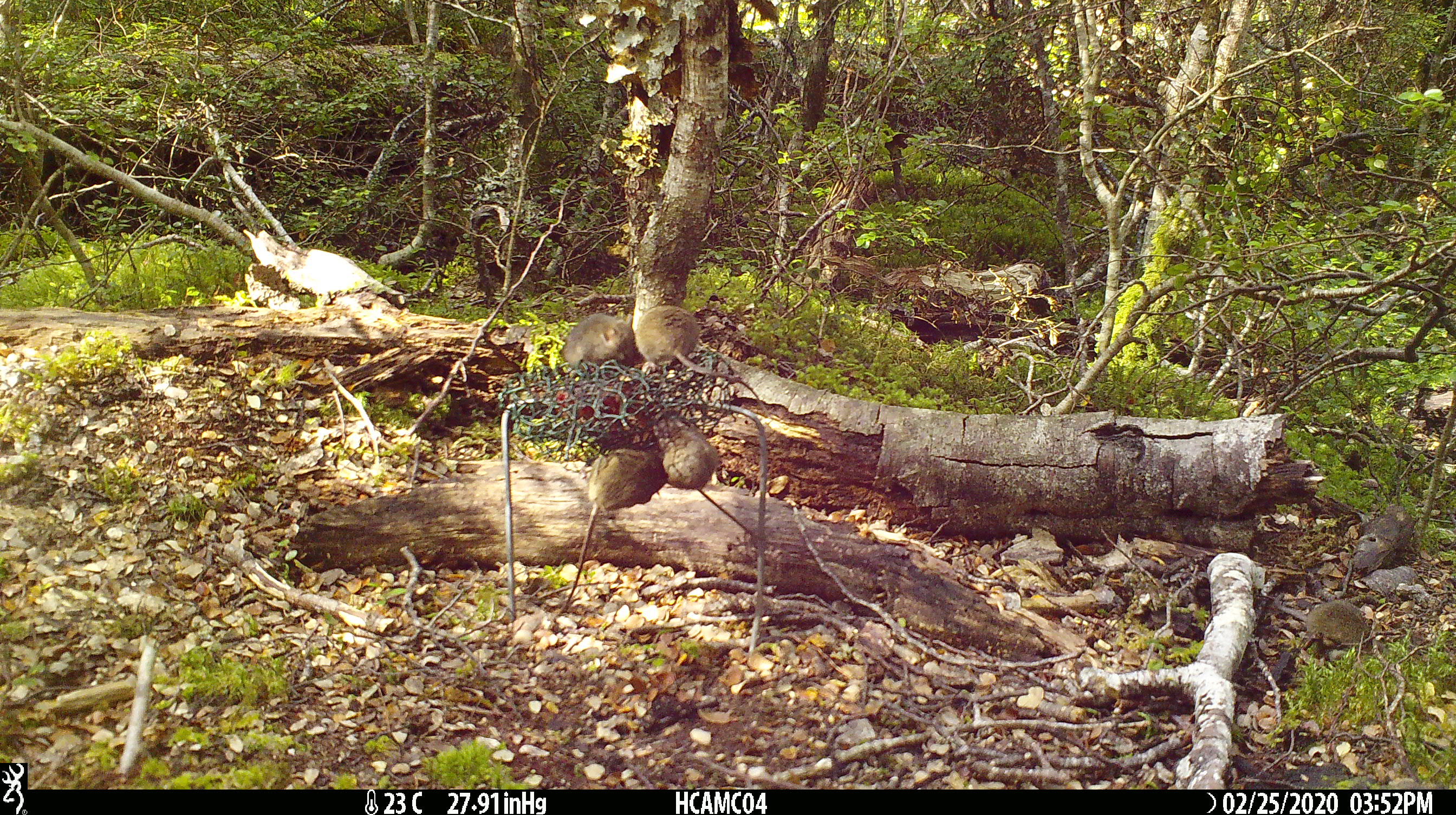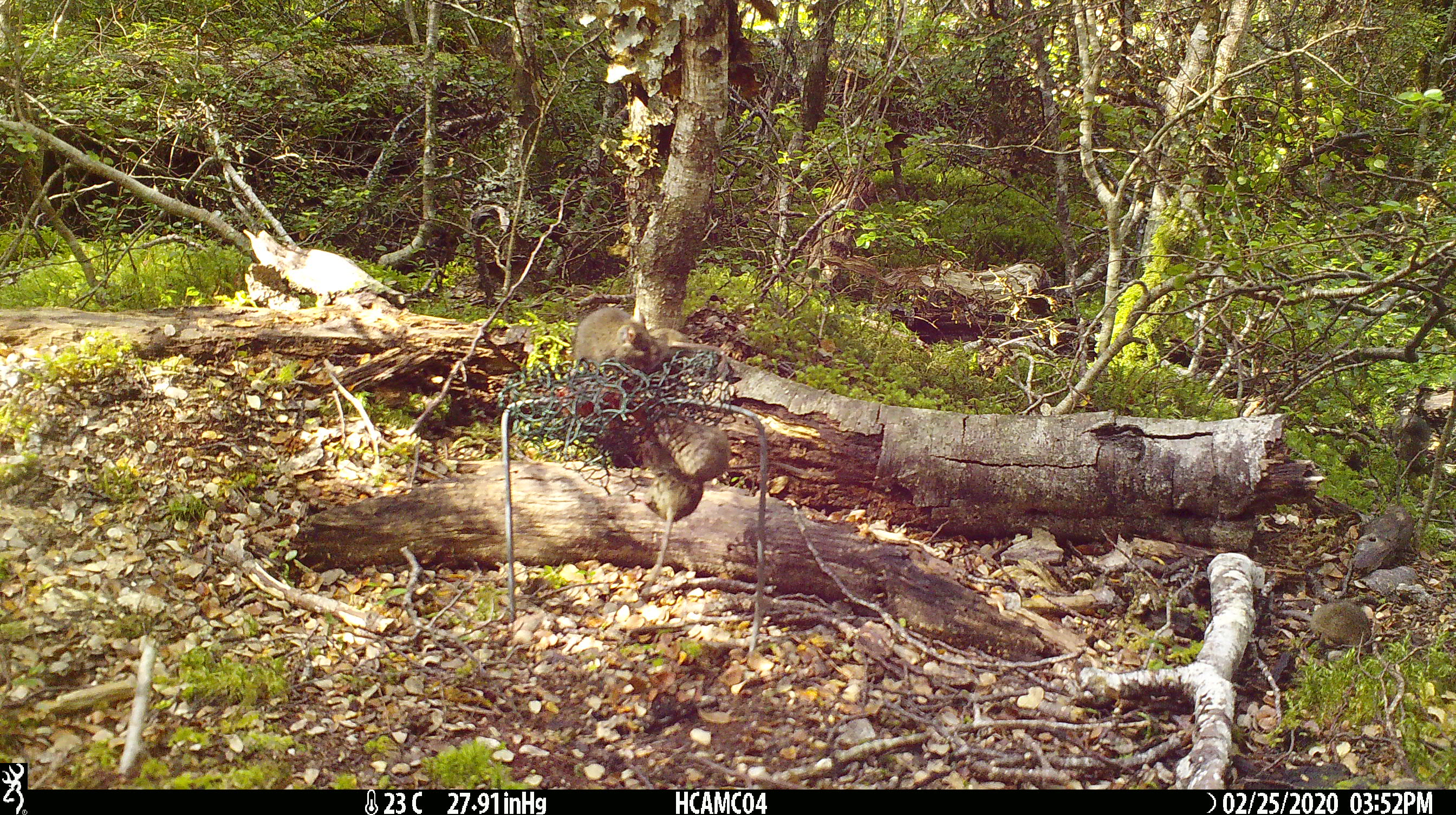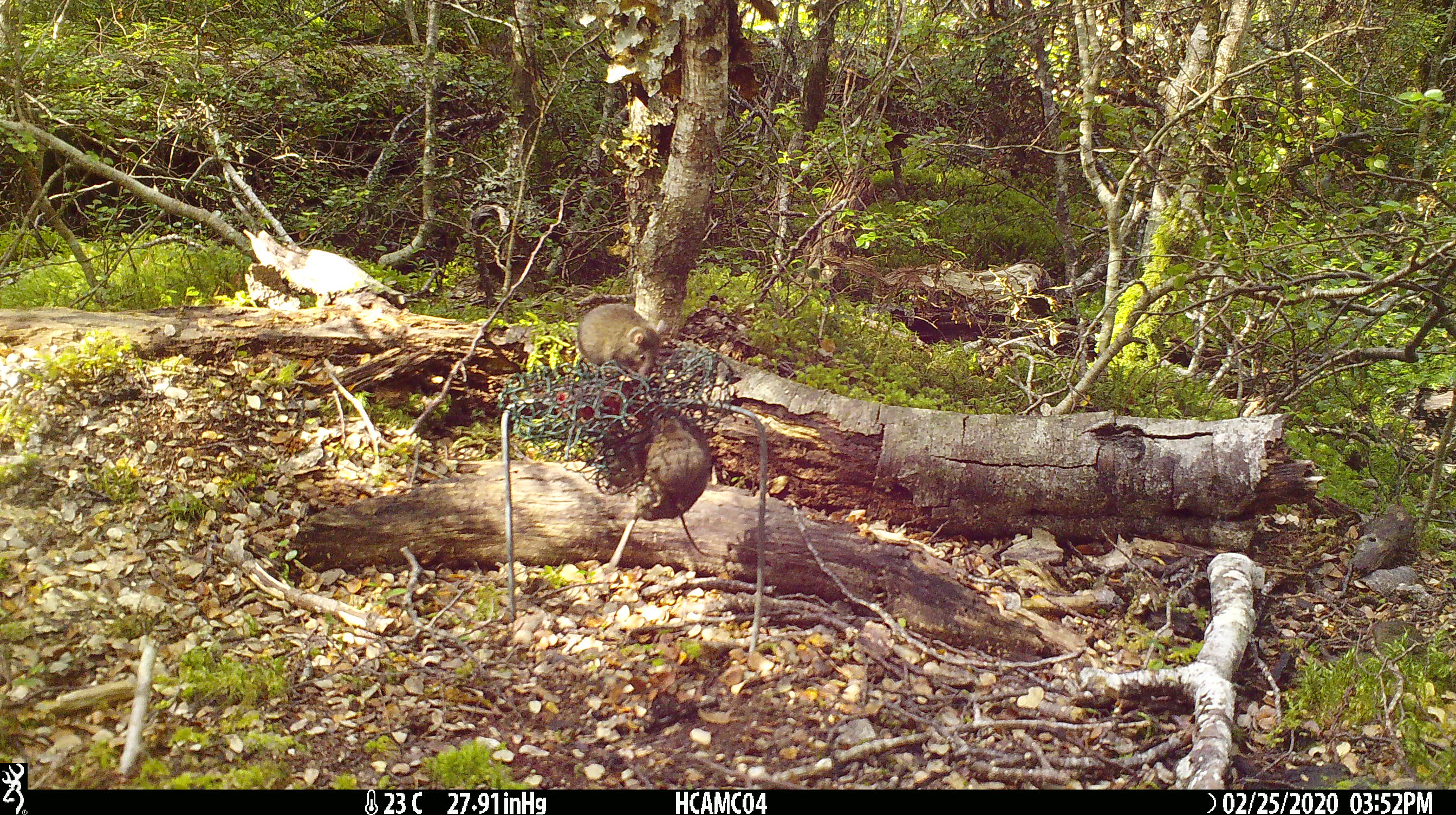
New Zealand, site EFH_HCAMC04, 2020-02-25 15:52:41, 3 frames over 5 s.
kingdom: Animalia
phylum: Chordata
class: Mammalia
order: Rodentia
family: Muridae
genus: Mus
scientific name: Mus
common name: mouse